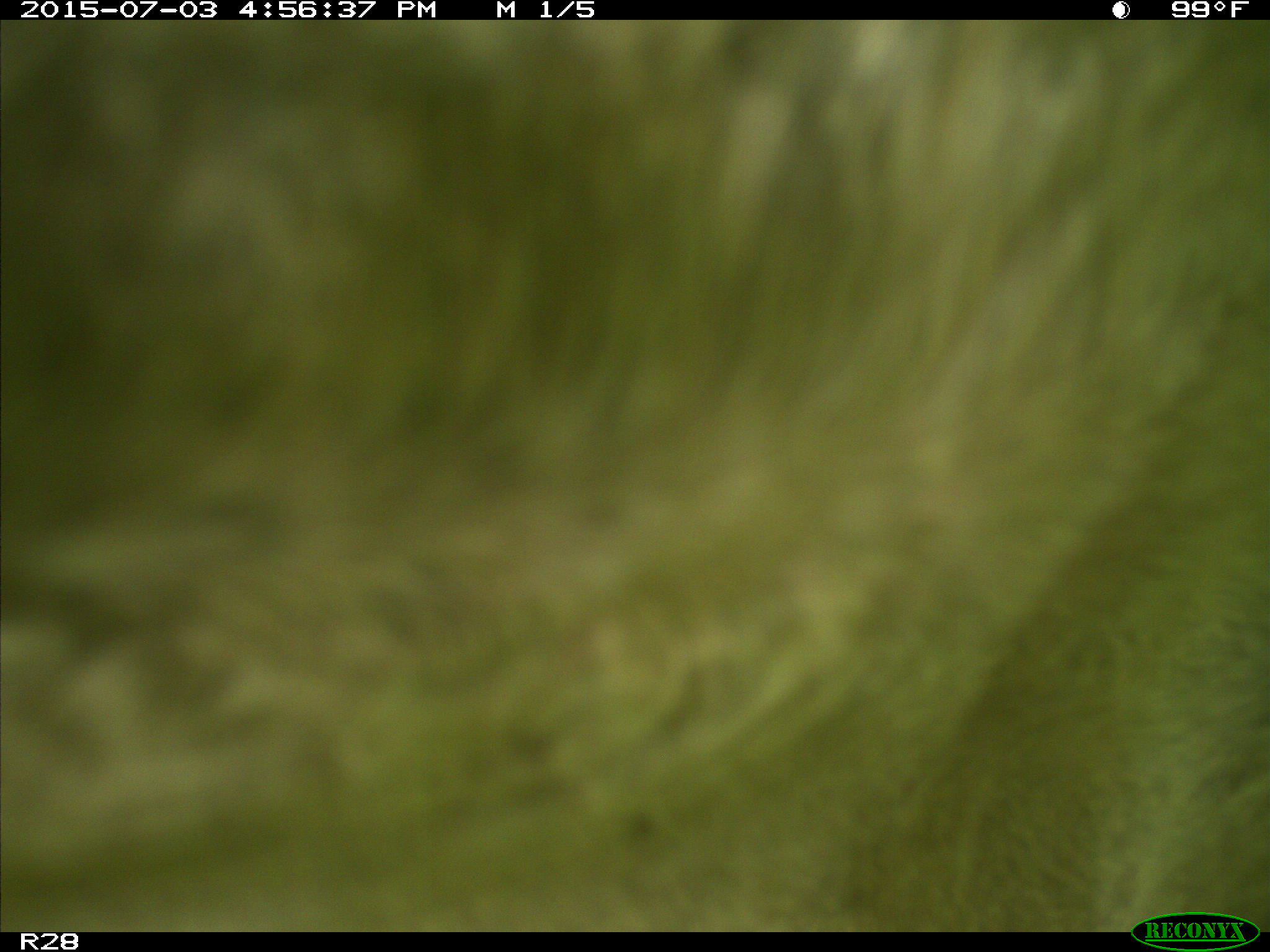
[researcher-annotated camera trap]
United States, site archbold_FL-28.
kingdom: Animalia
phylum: Chordata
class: Mammalia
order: Artiodactyla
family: Bovidae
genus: Bos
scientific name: Bos taurus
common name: domestic cow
Bos taurus (domestic cow).